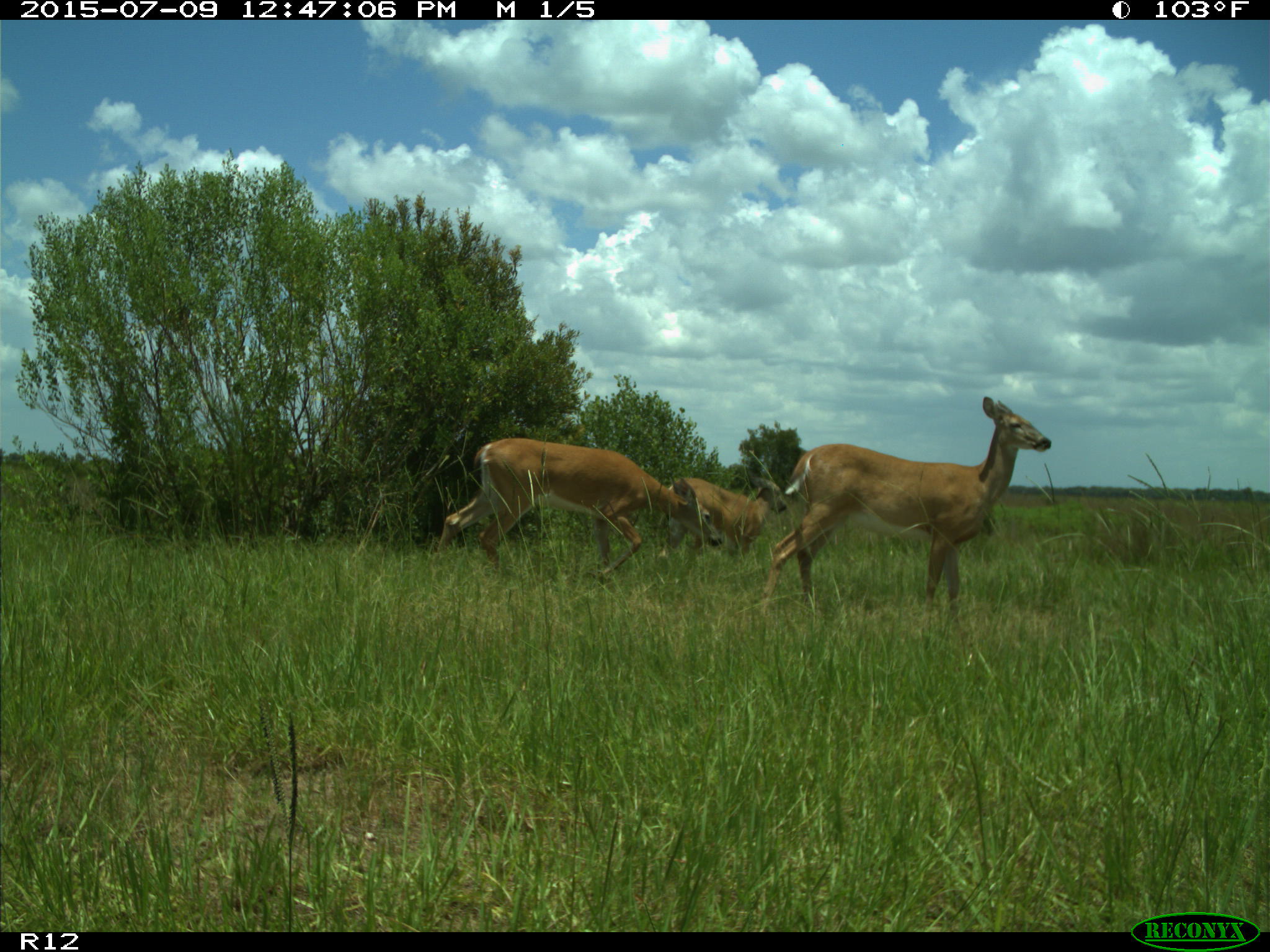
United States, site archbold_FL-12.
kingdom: Animalia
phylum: Chordata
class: Mammalia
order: Artiodactyla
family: Cervidae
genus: Odocoileus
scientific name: Odocoileus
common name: deer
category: unidentified deer